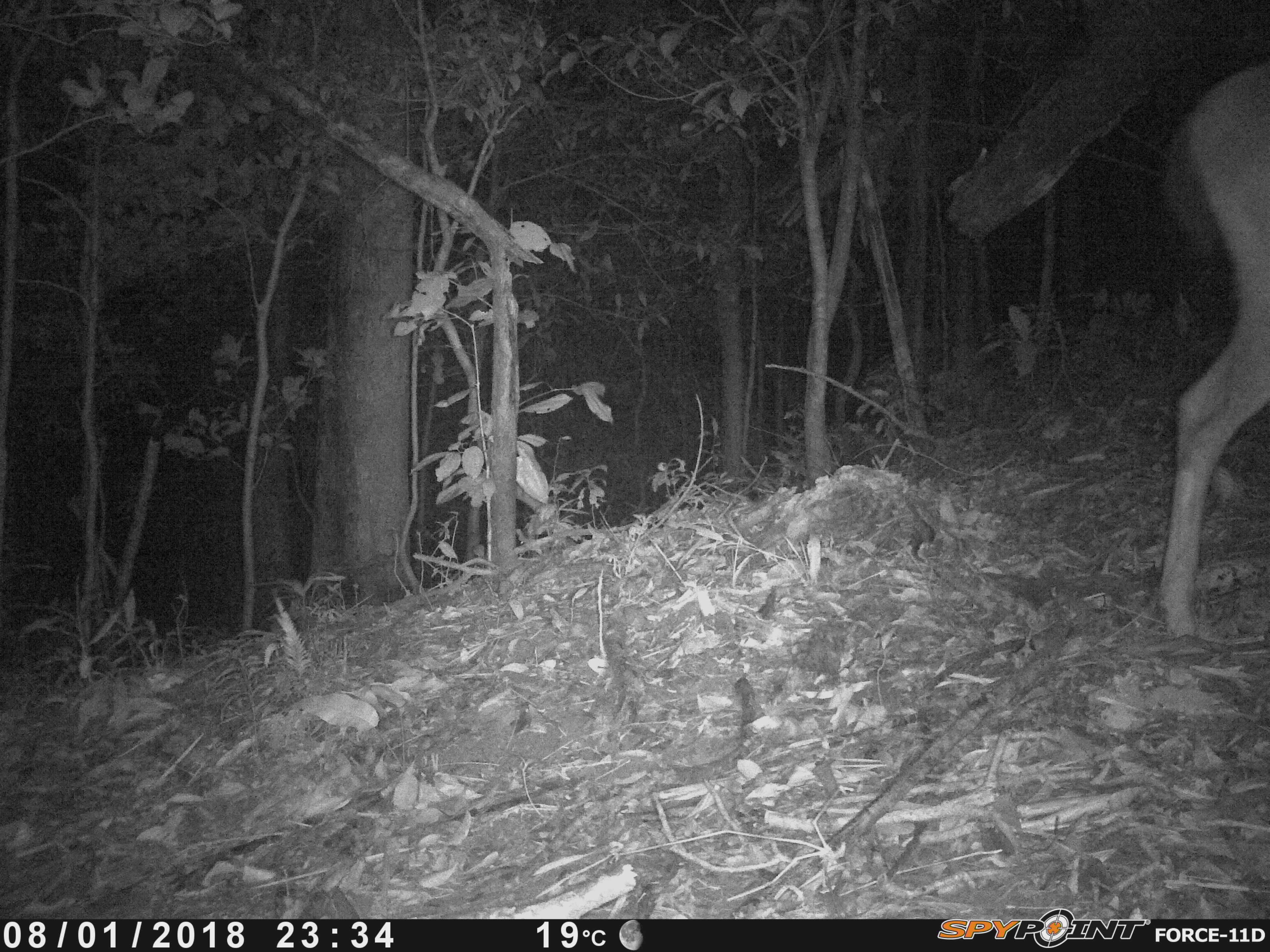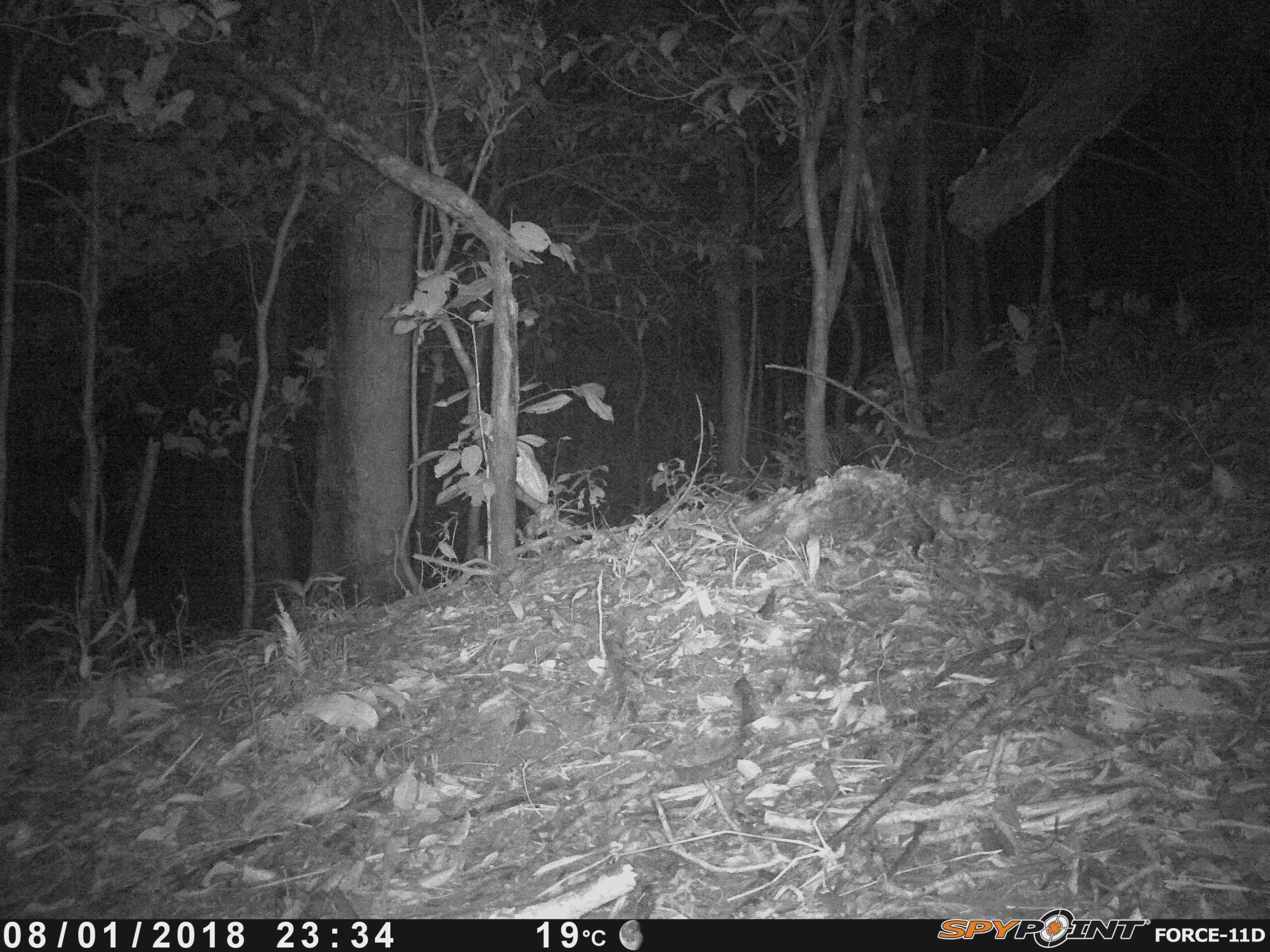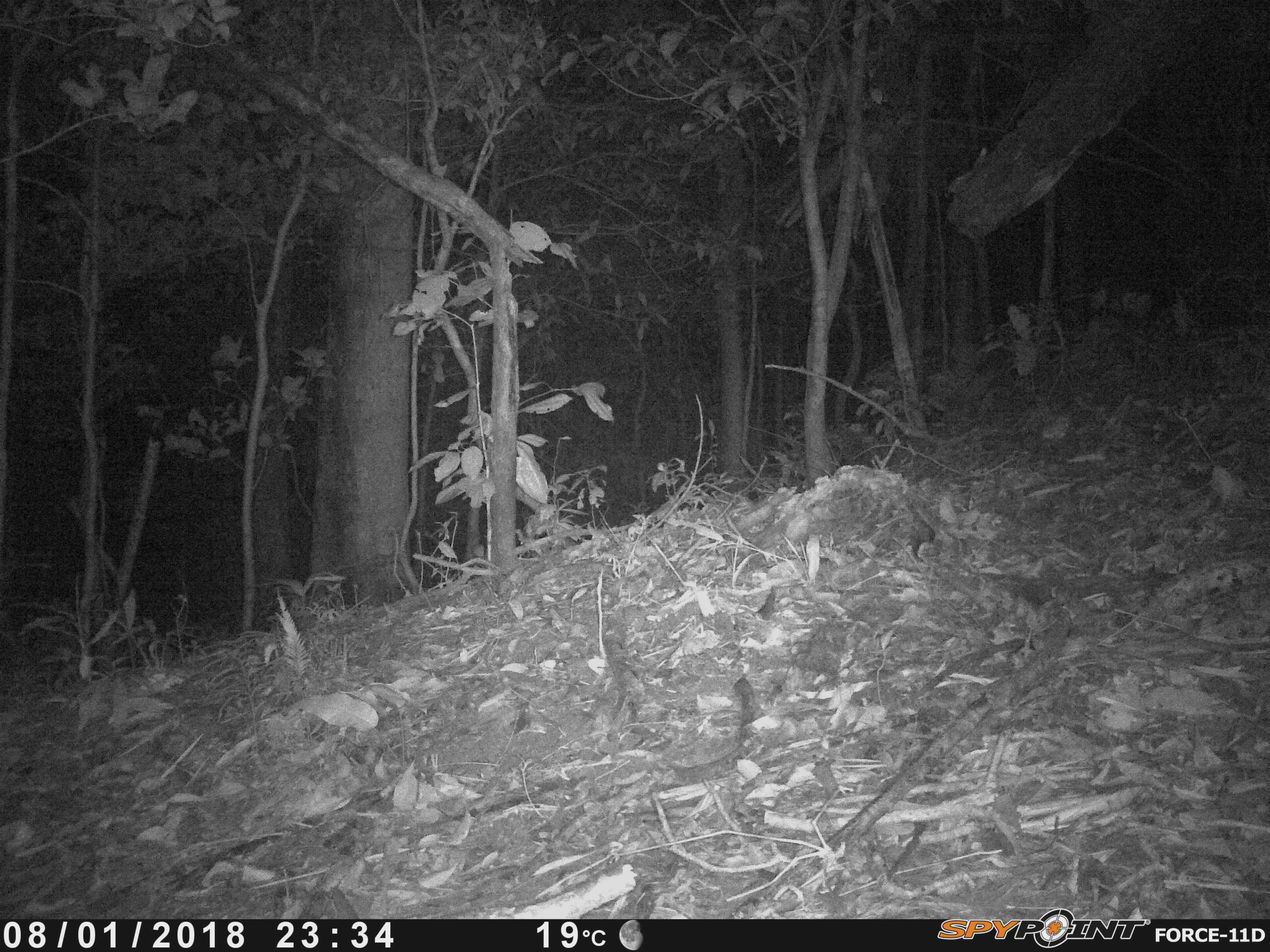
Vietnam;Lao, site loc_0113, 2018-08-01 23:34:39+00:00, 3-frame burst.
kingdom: Animalia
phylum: Chordata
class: Mammalia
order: Artiodactyla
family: Cervidae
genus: Rusa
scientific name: Rusa unicolor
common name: sambar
Sambar (Rusa unicolor). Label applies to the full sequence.